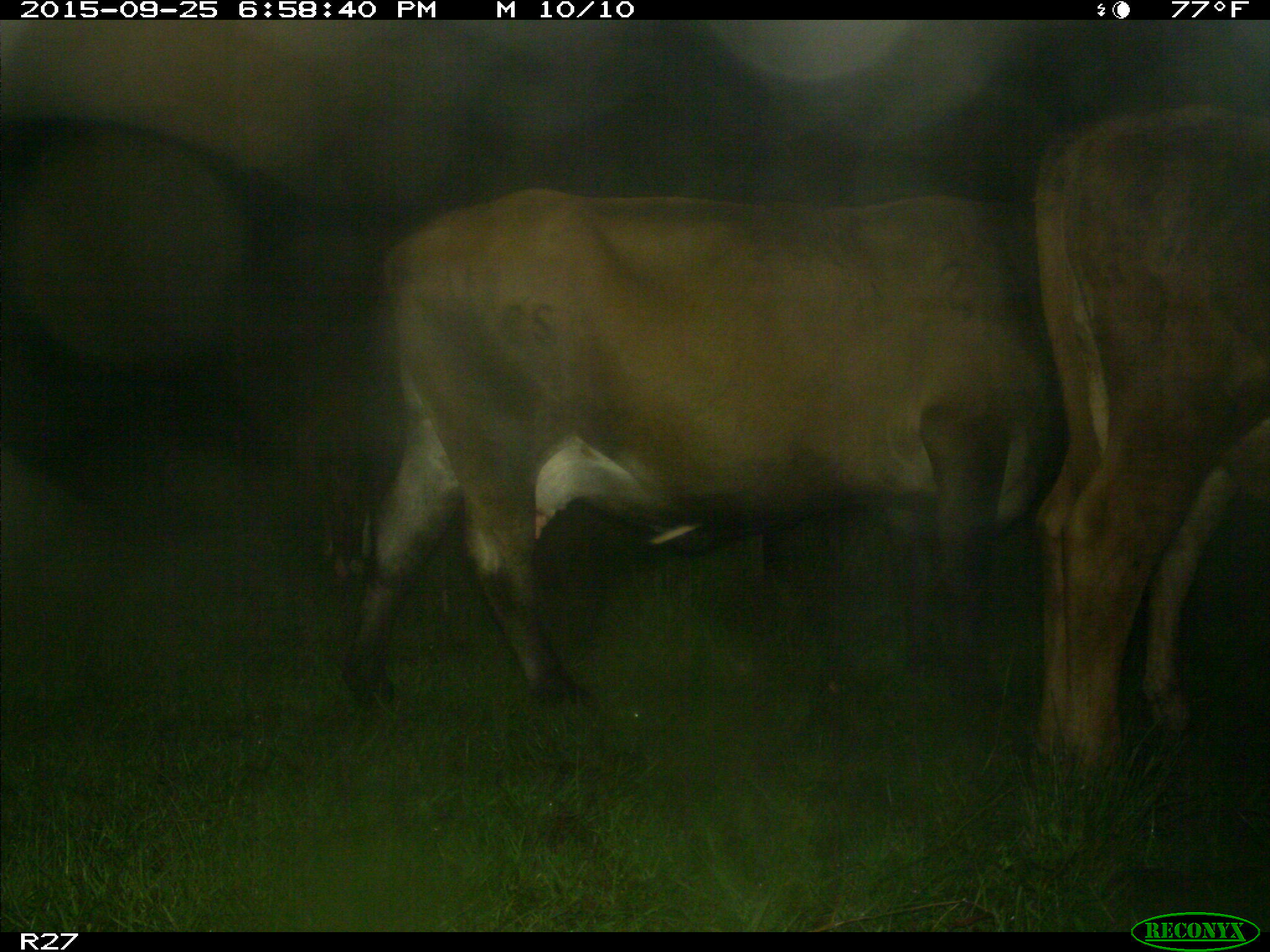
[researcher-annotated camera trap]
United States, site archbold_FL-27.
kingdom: Animalia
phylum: Chordata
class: Mammalia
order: Artiodactyla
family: Bovidae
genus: Bos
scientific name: Bos taurus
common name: domestic cow